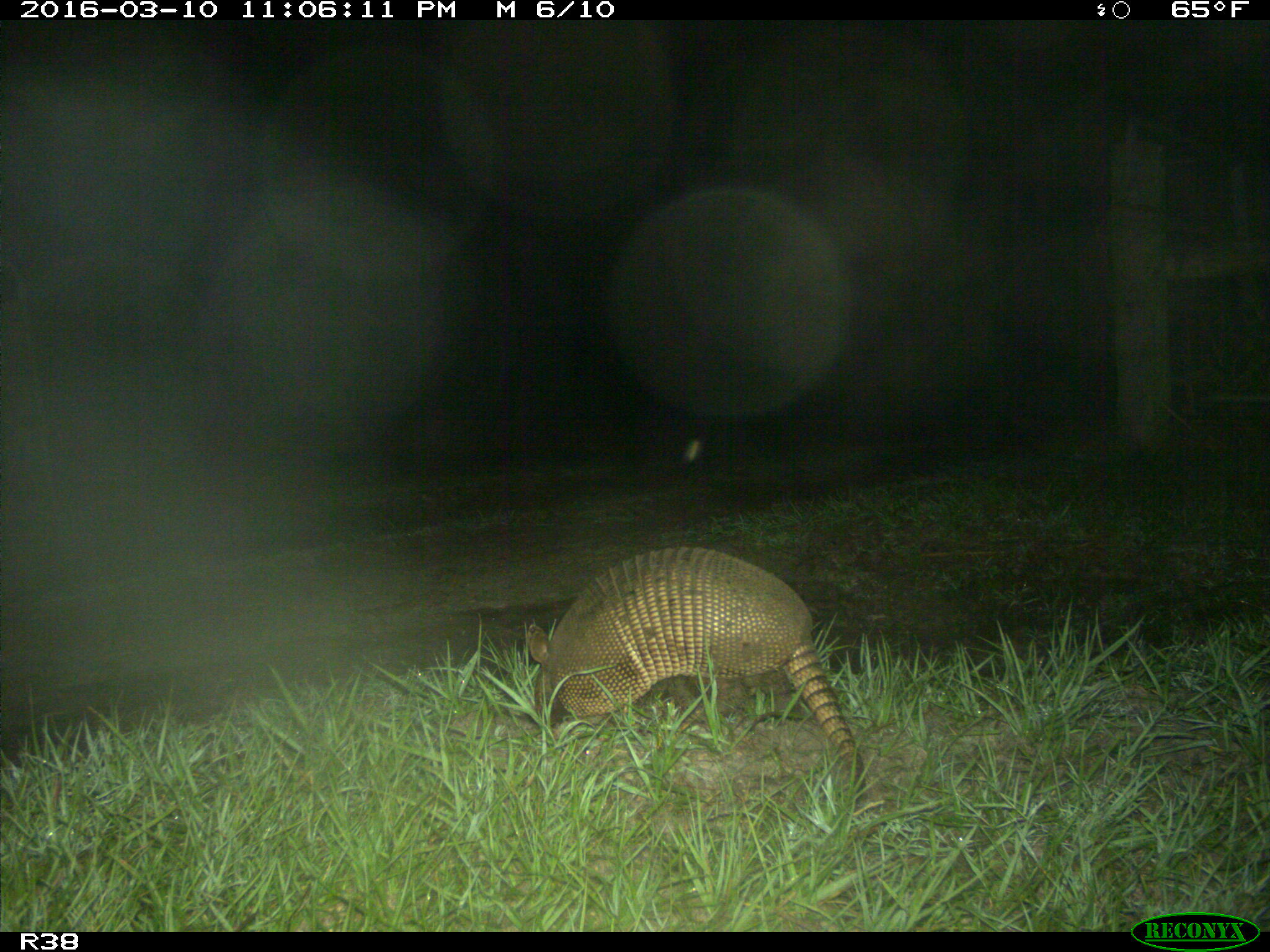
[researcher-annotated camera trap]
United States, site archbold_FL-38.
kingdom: Animalia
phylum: Chordata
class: Mammalia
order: Cingulata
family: Dasypodidae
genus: Dasypus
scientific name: Dasypus novemcinctus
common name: nine-banded armadillo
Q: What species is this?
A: Dasypus novemcinctus (nine-banded armadillo).